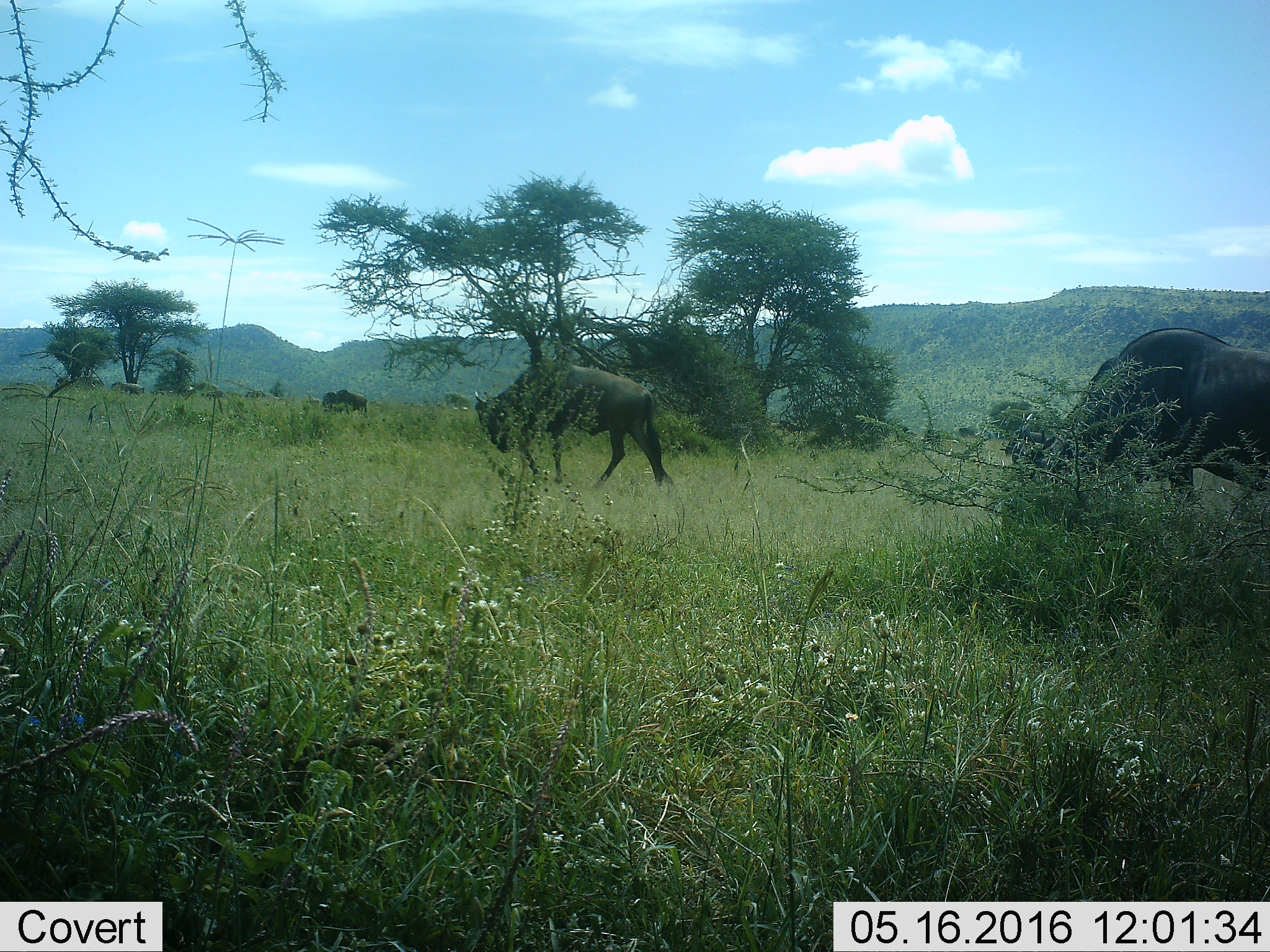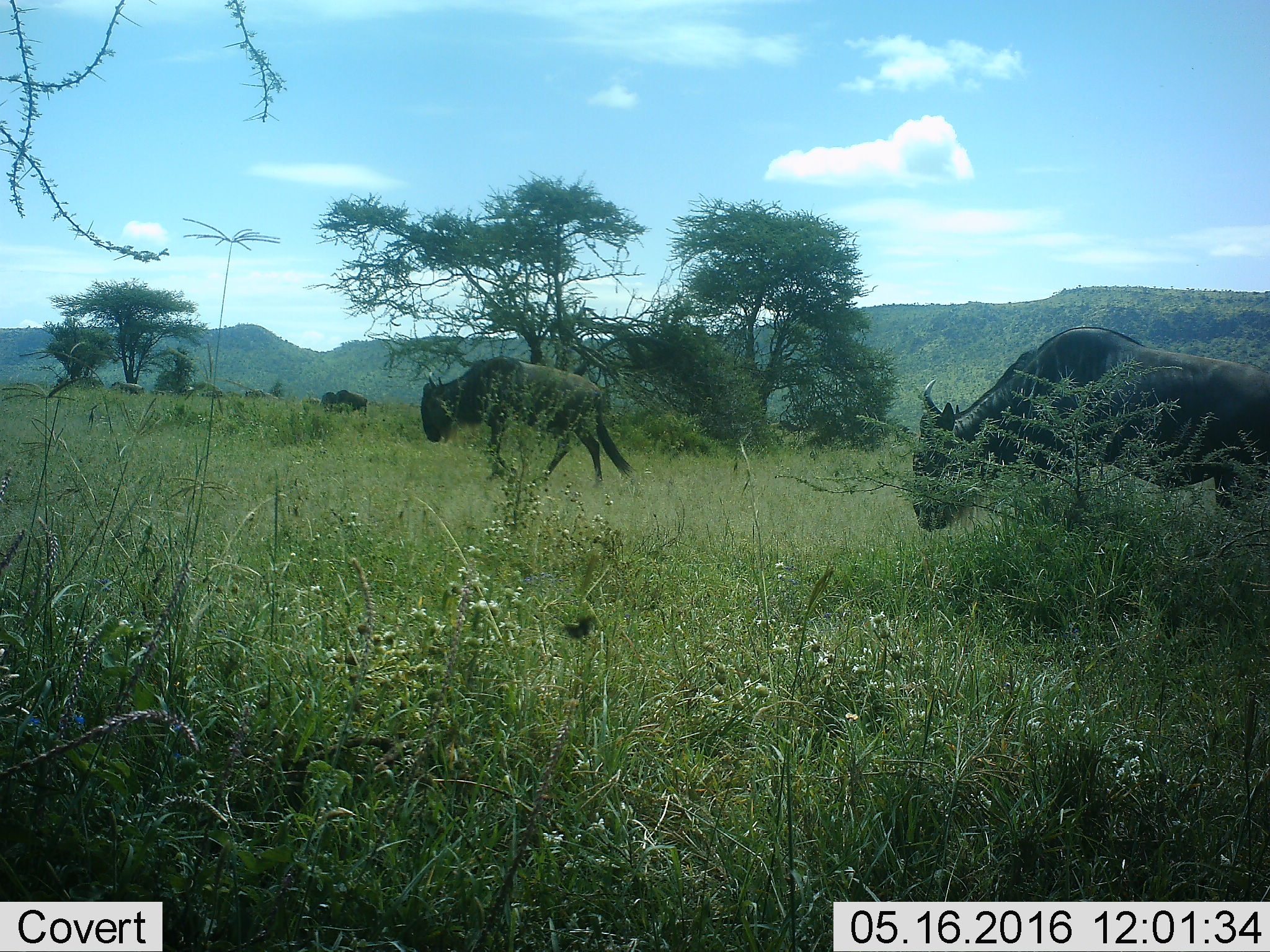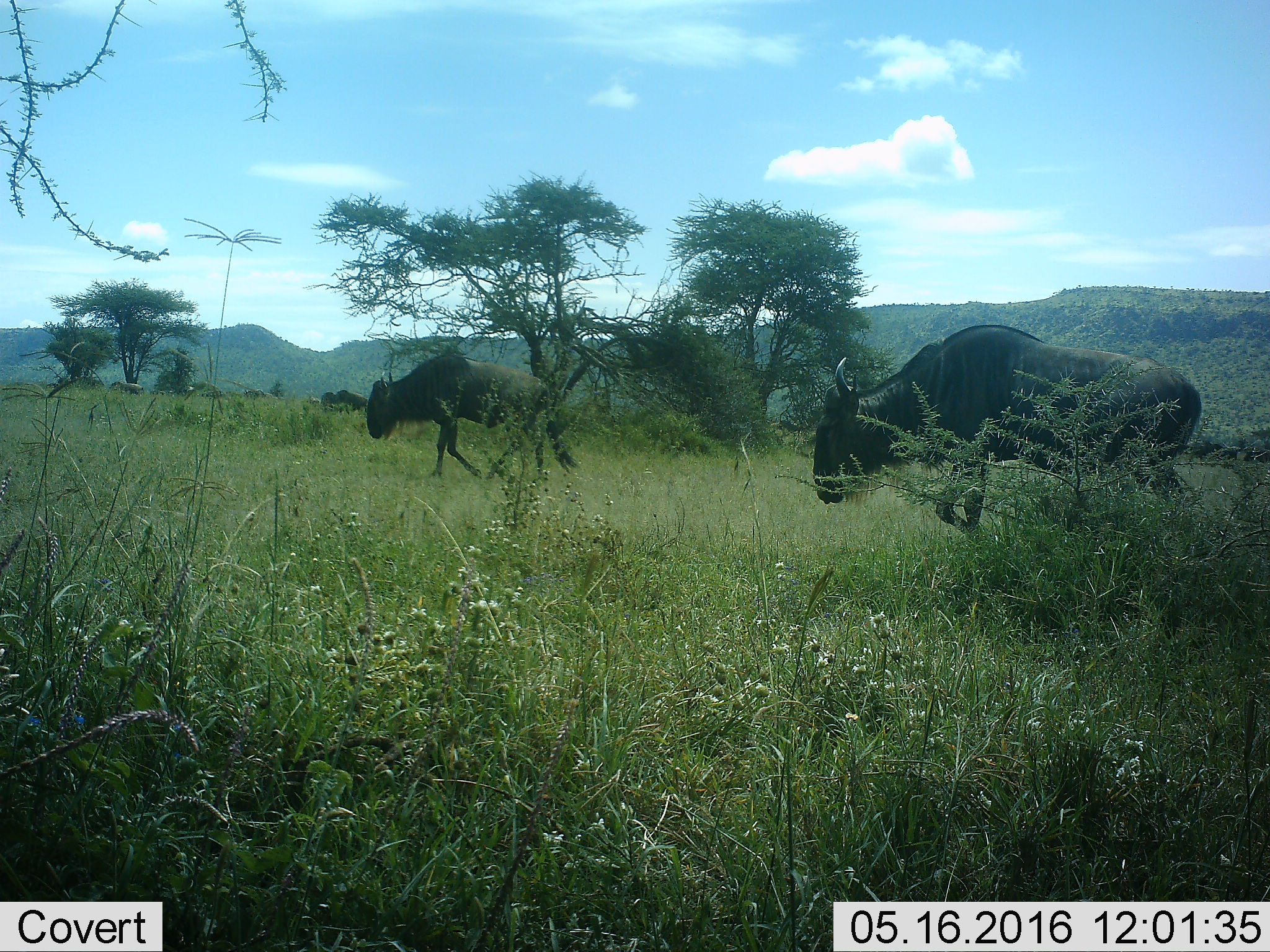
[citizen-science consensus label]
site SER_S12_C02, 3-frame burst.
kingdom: Animalia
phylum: Chordata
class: Mammalia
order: Artiodactyla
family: Bovidae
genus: Connochaetes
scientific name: Connochaetes taurinus taurinus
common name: blue wildebeest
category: wildebeestblue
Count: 5.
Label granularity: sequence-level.